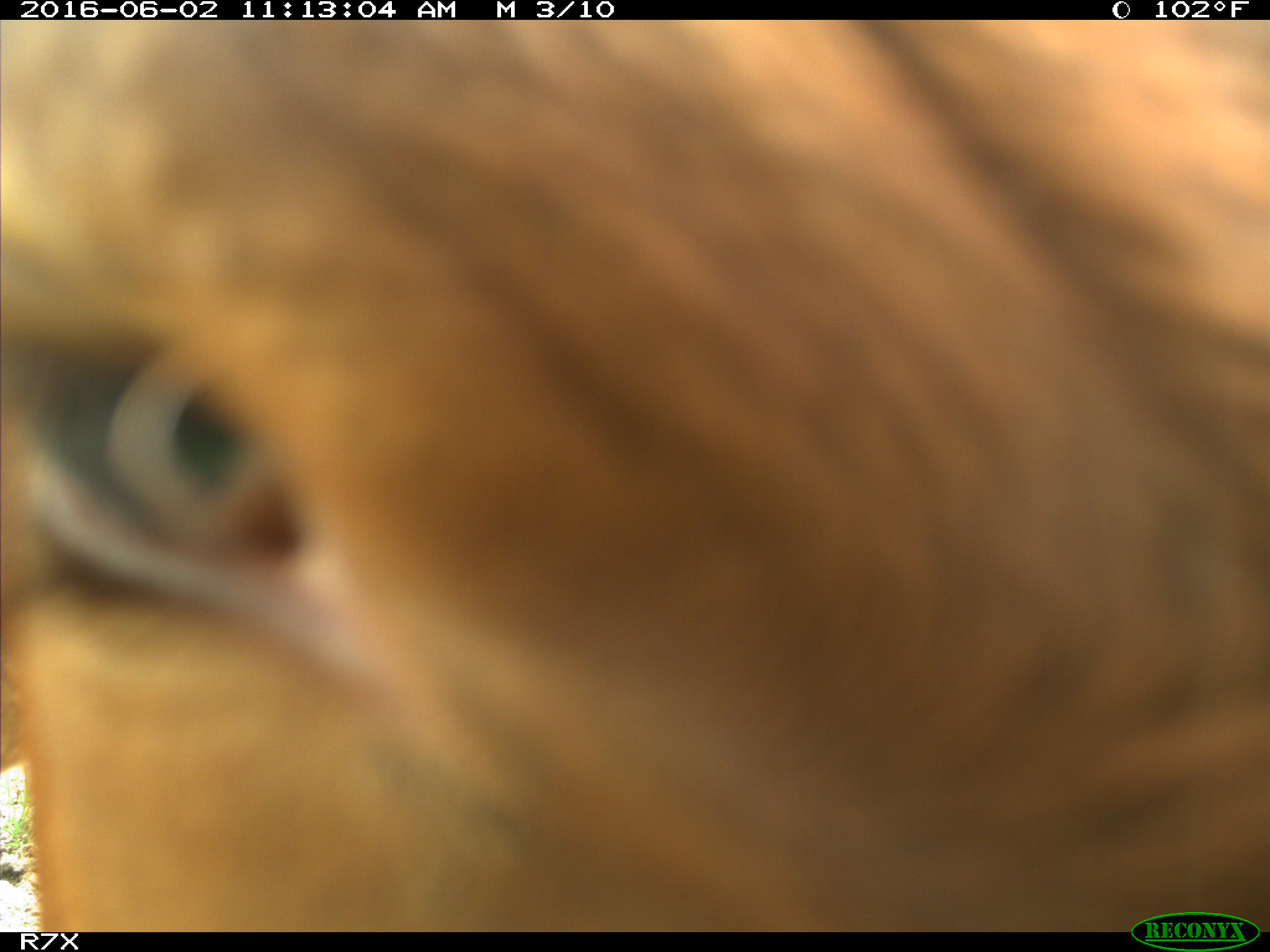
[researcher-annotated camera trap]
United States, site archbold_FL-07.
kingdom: Animalia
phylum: Chordata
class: Mammalia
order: Artiodactyla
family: Bovidae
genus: Bos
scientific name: Bos taurus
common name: domestic cow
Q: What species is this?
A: Bos taurus (domestic cow).